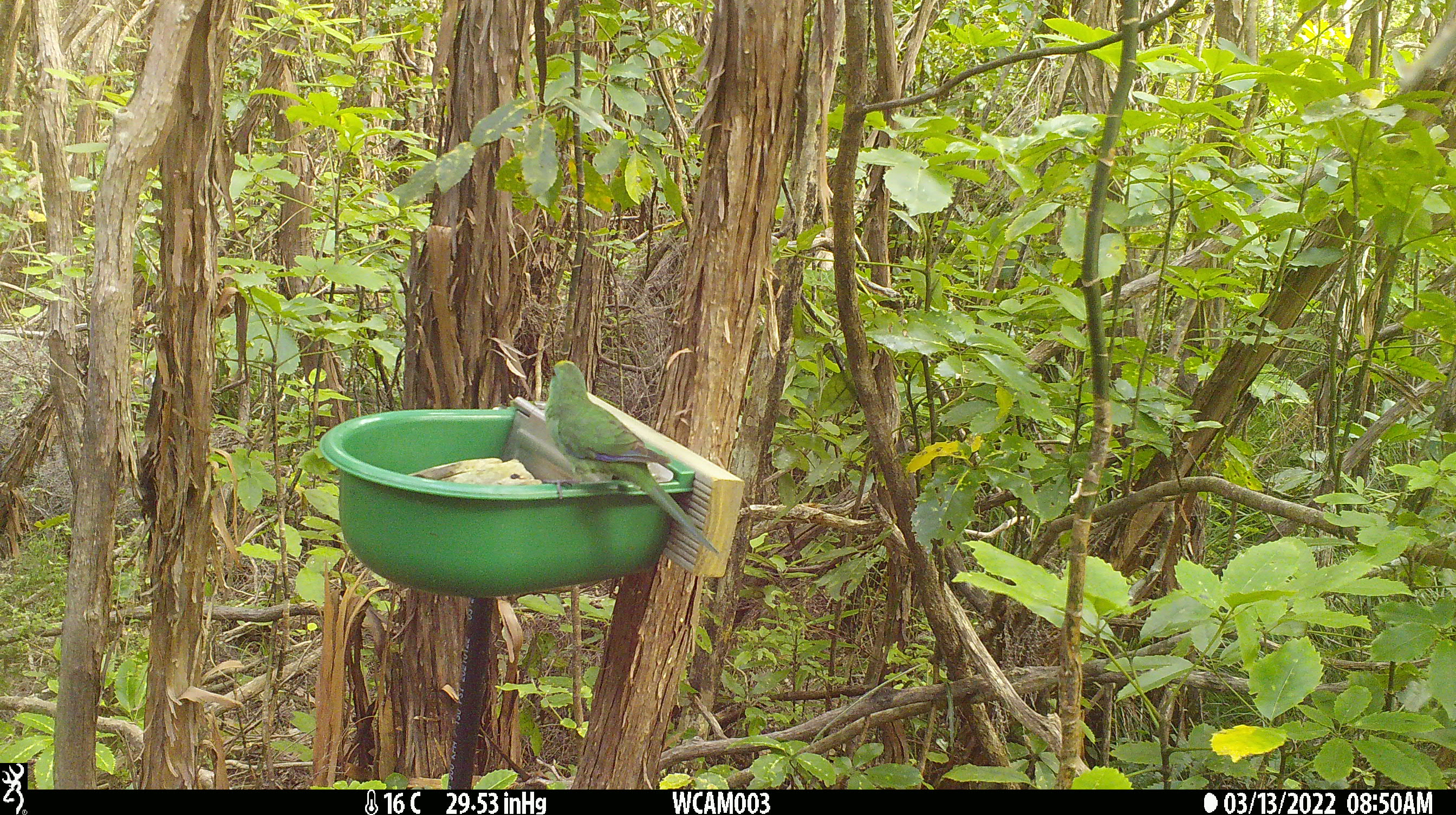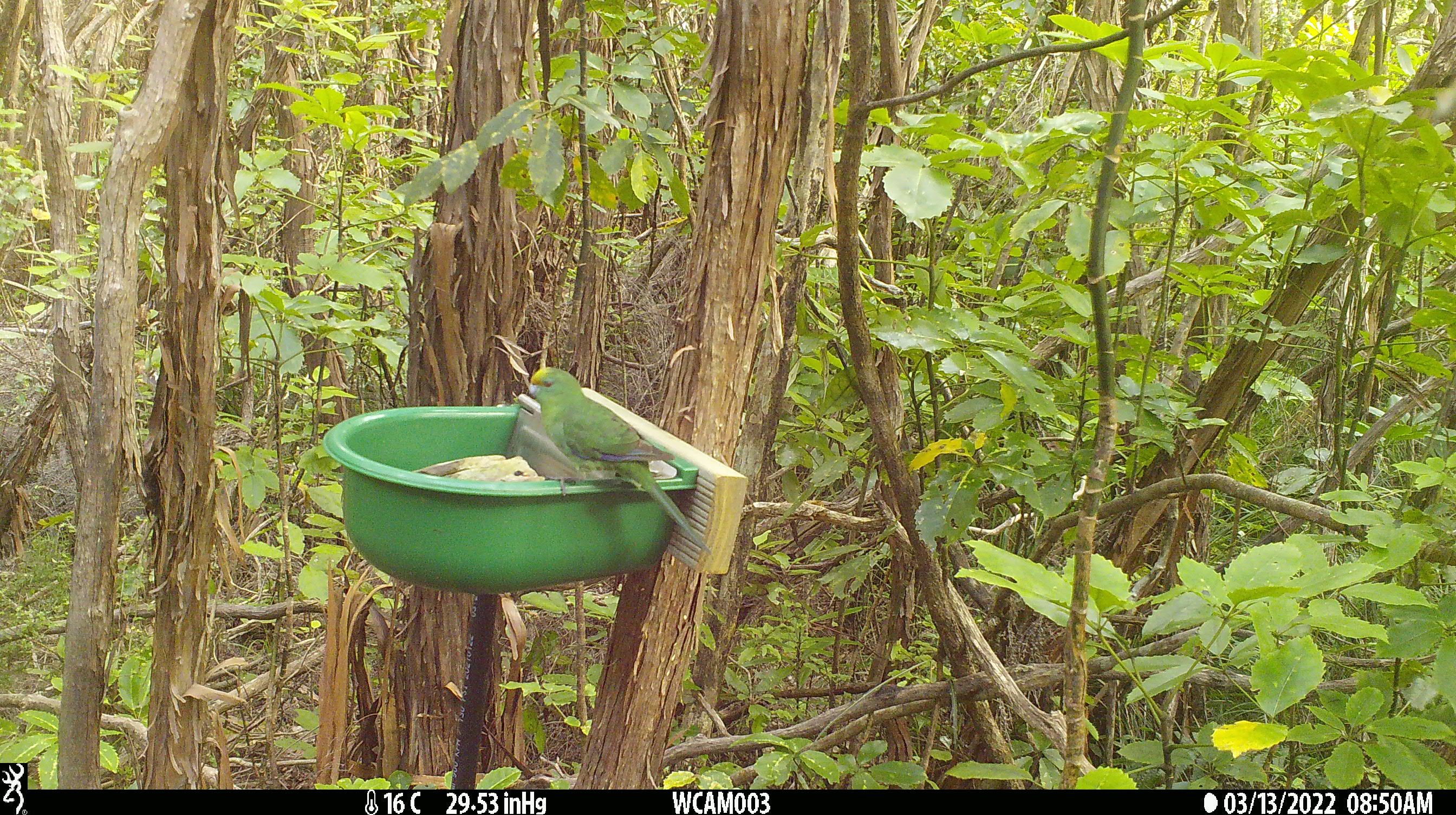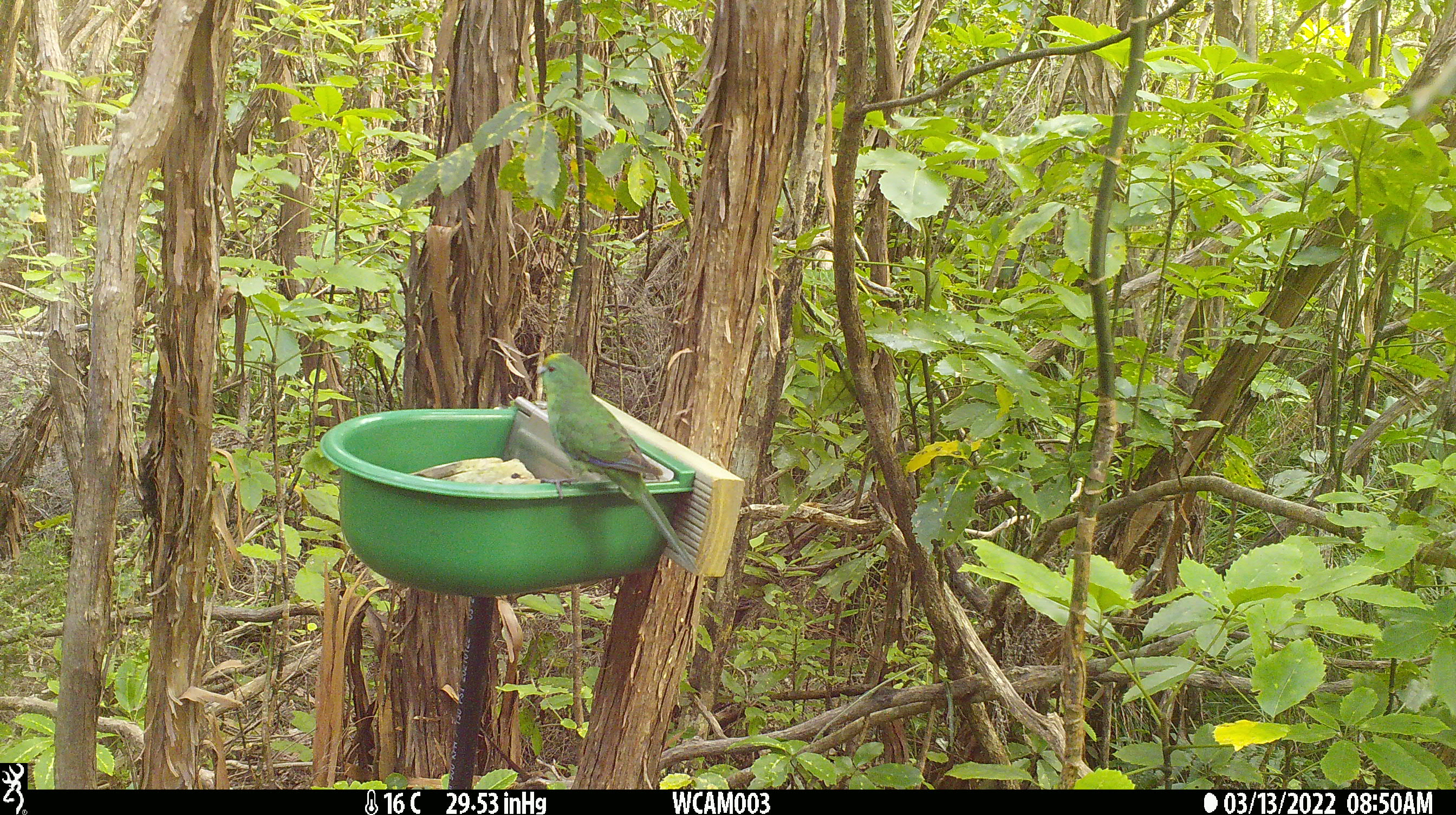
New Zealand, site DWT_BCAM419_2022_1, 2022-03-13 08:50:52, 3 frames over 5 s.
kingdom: Animalia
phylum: Chordata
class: Aves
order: Psittaciformes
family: Psittaculidae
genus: Cyanoramphus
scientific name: Cyanoramphus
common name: parakeet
Parakeet (Cyanoramphus).